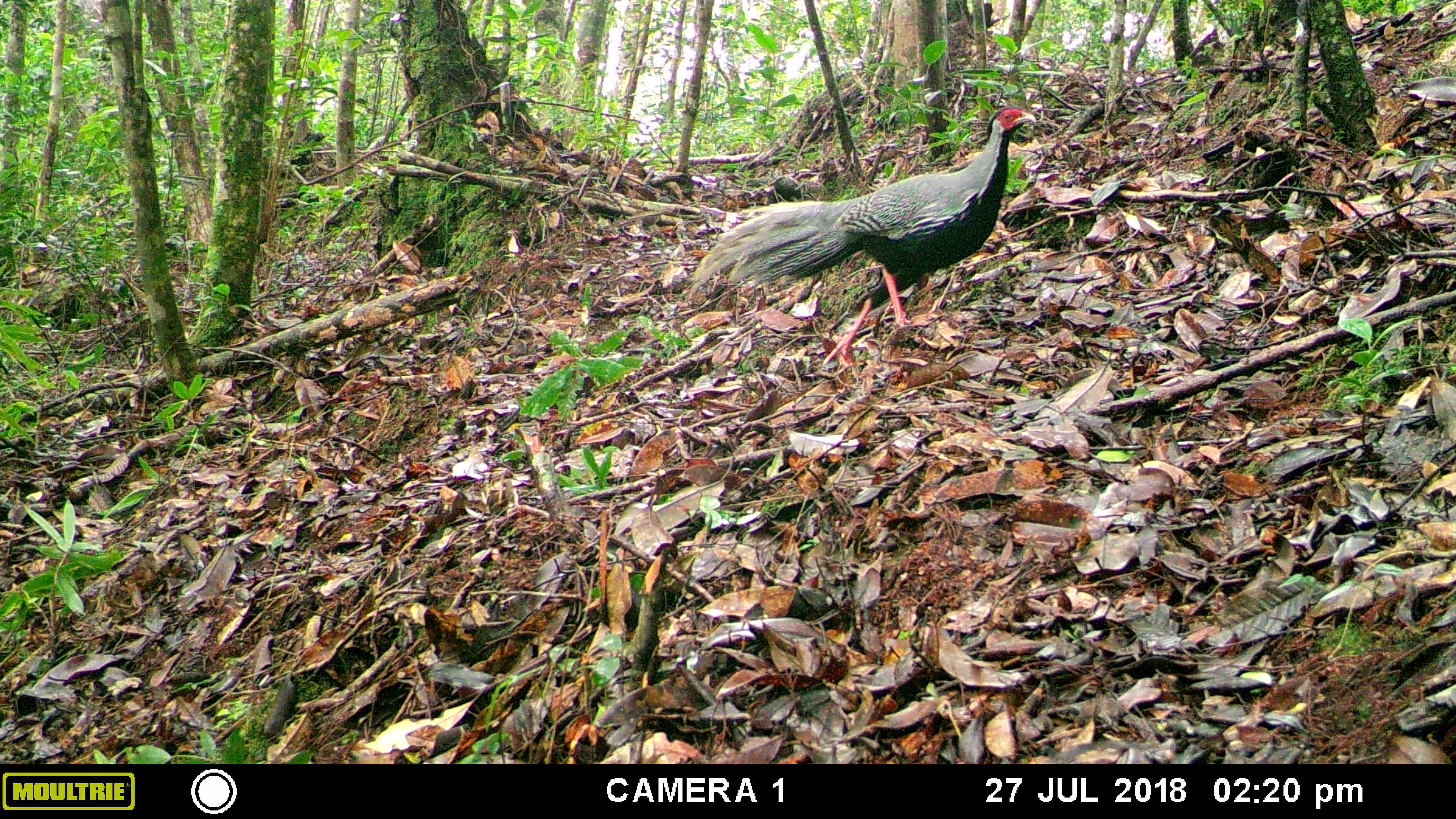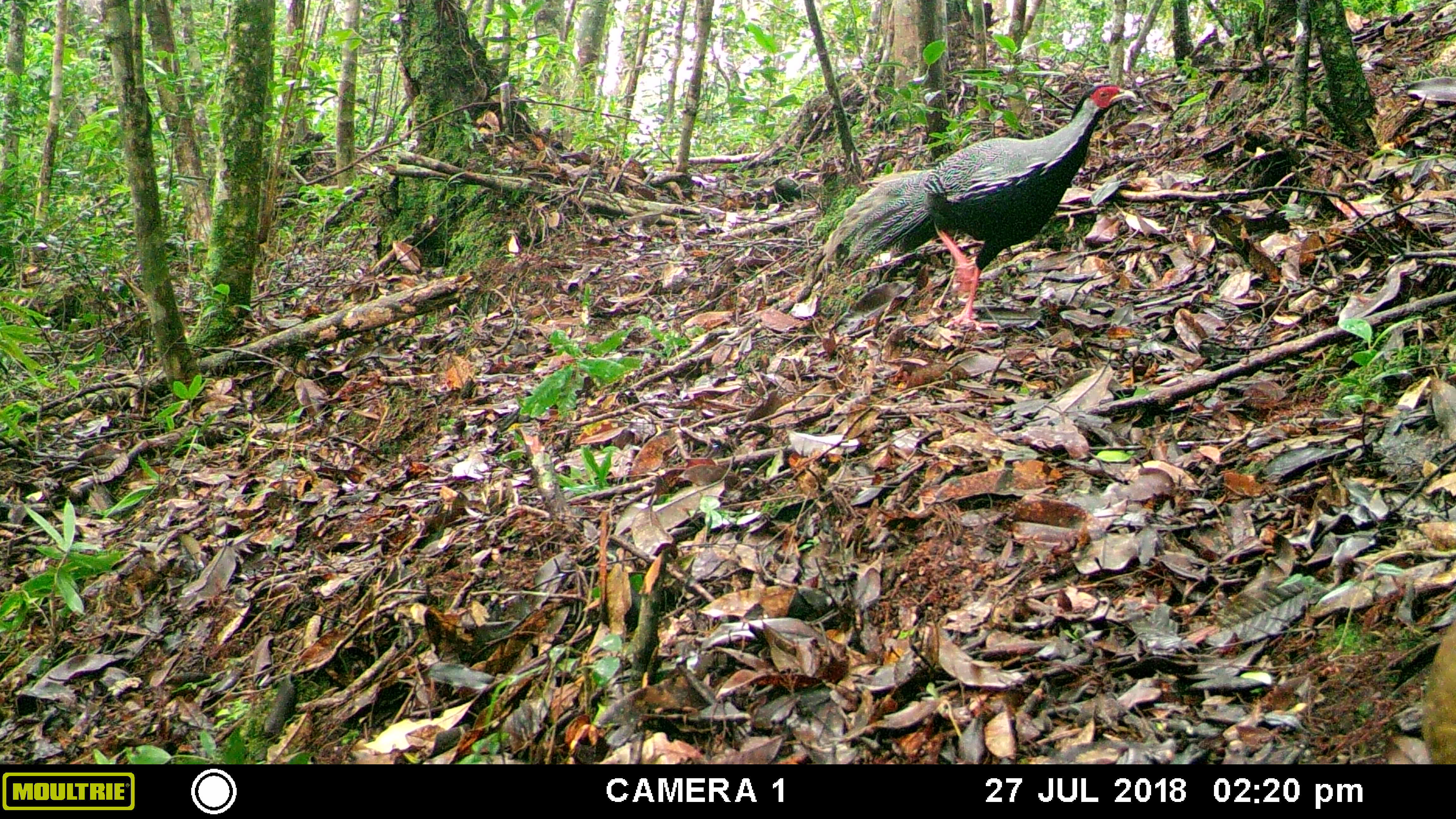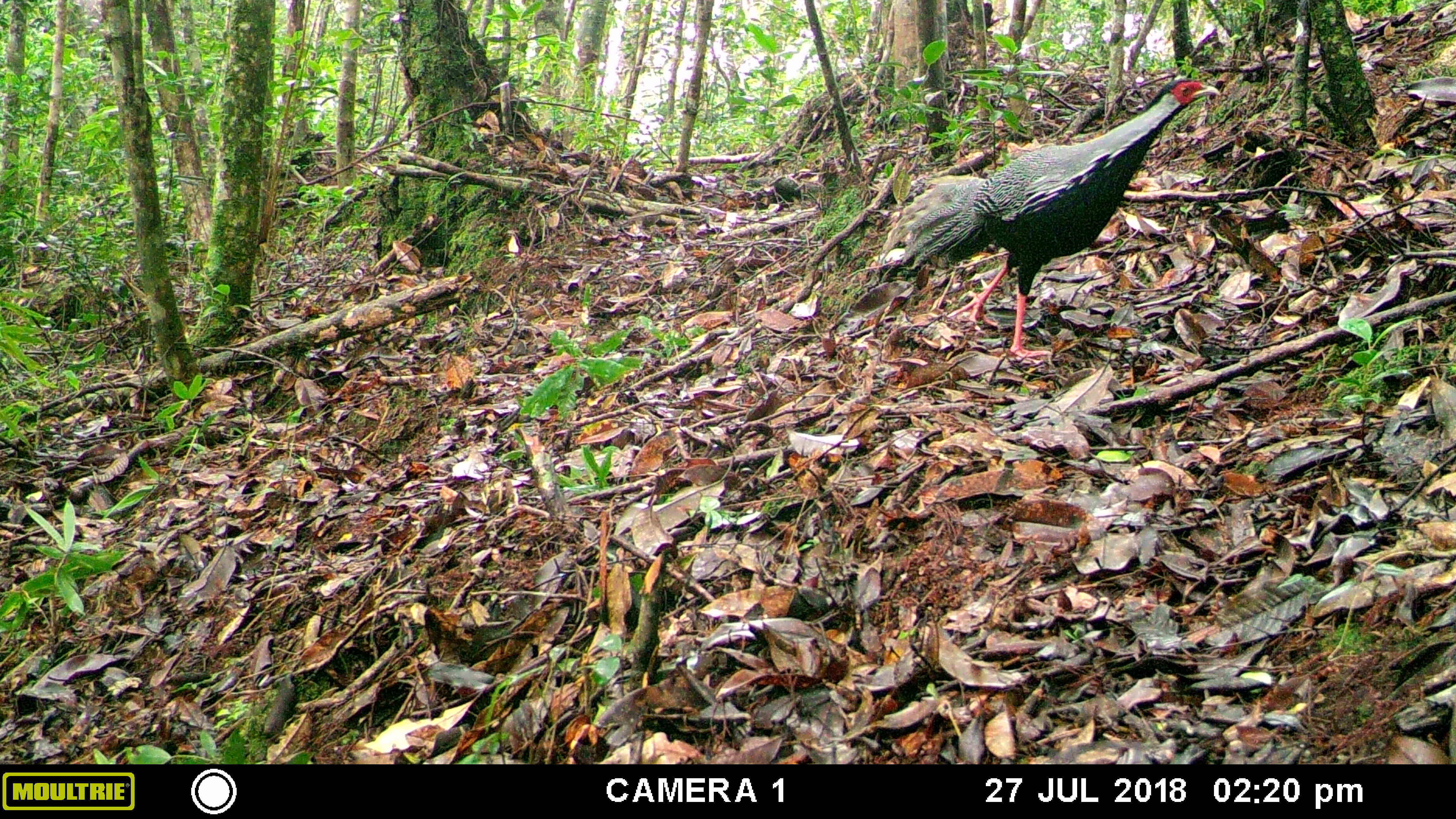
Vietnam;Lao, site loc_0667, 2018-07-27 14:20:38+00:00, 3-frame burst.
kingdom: Animalia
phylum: Chordata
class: Aves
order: Galliformes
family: Phasianidae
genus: Lophura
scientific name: Lophura nycthemera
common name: silver pheasant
Silver pheasant (Lophura nycthemera). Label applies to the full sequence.